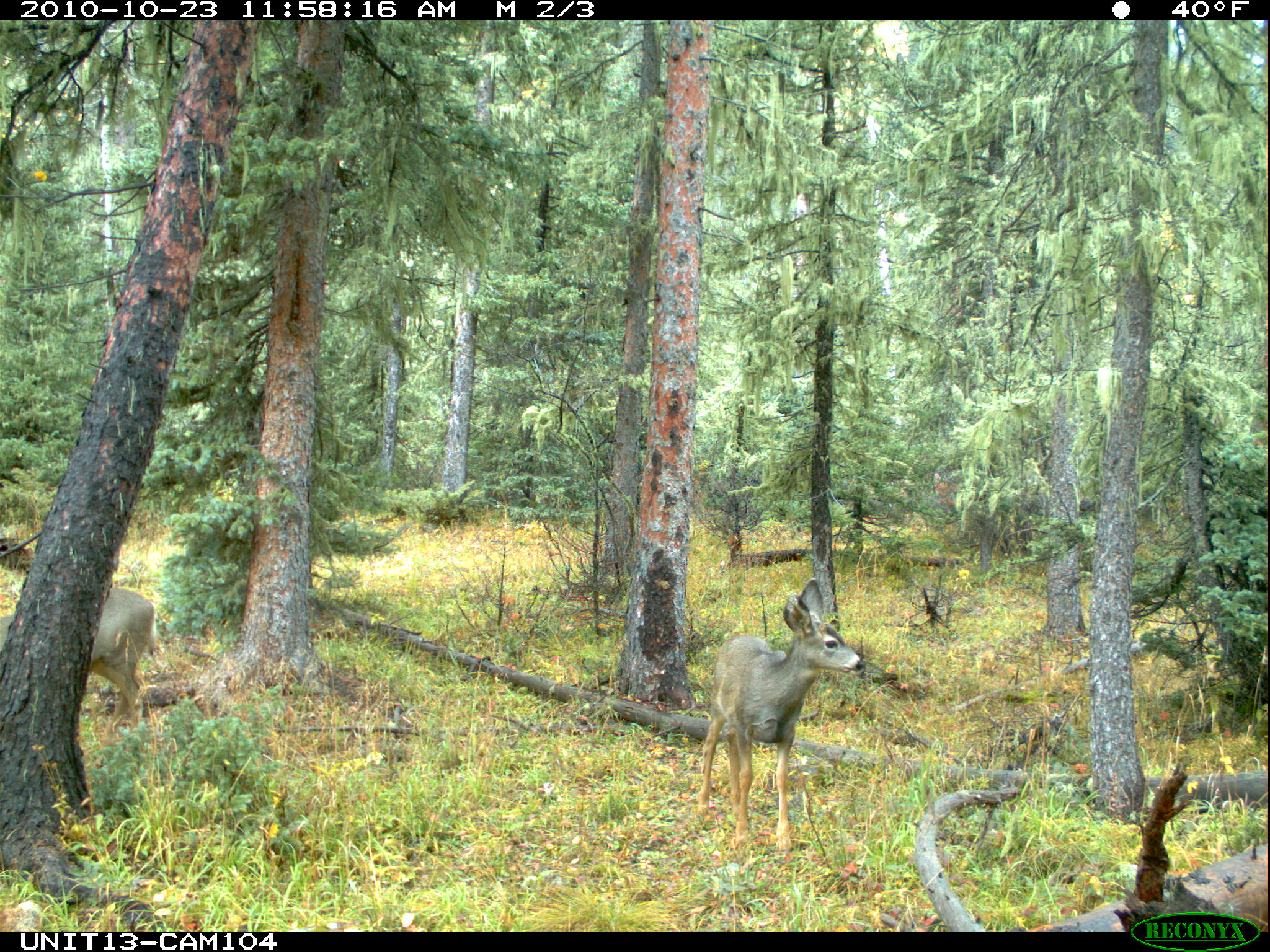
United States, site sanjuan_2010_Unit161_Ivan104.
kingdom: Animalia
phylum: Chordata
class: Mammalia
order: Artiodactyla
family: Cervidae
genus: Odocoileus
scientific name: Odocoileus hemionus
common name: mule deer